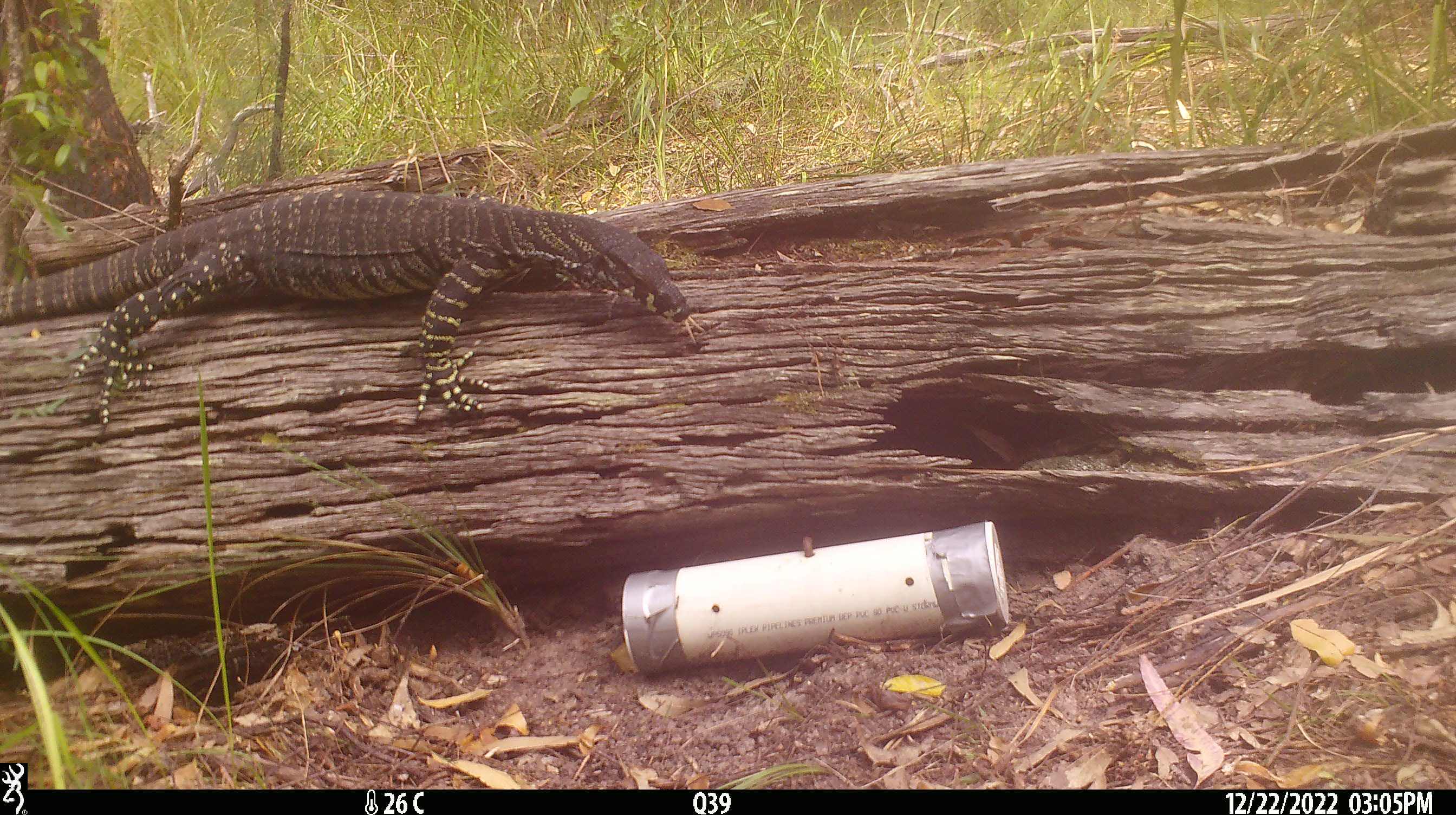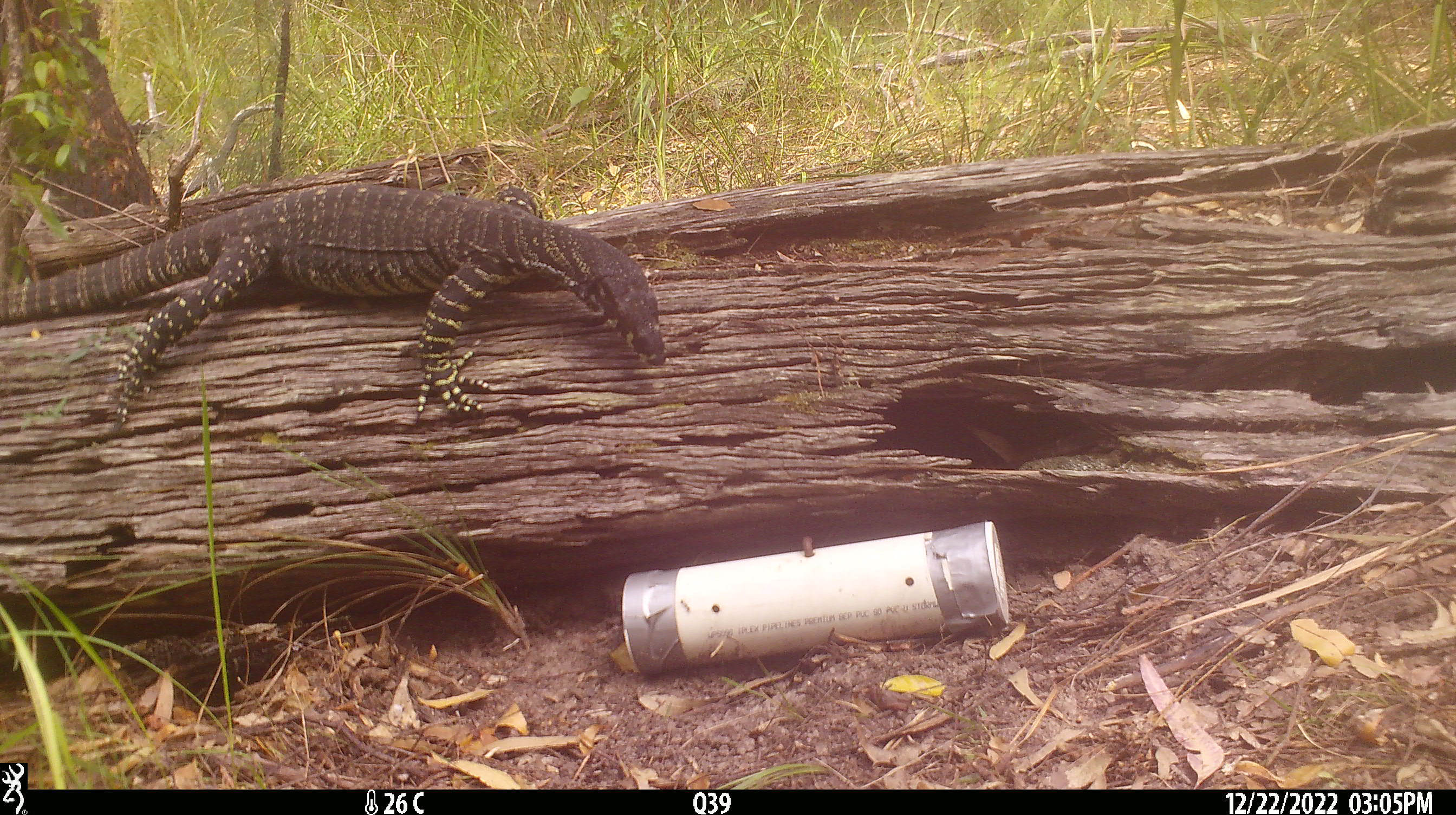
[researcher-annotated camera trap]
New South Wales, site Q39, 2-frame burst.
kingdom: Animalia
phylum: Chordata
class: Reptilia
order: Squamata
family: Varanidae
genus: Varanus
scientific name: Varanus varius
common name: lace monitor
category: goanna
Goanna (lace monitor) (Varanus varius).